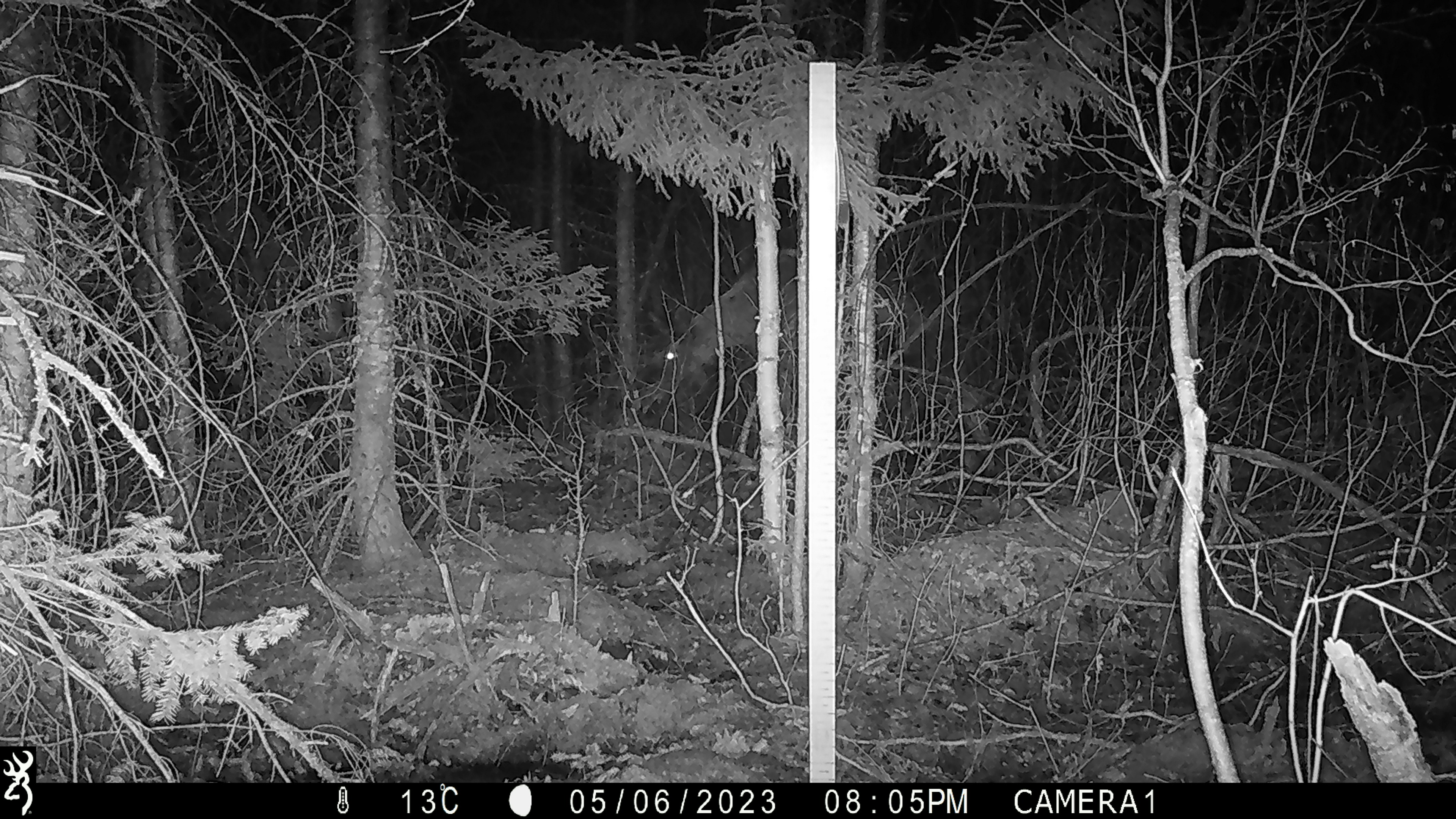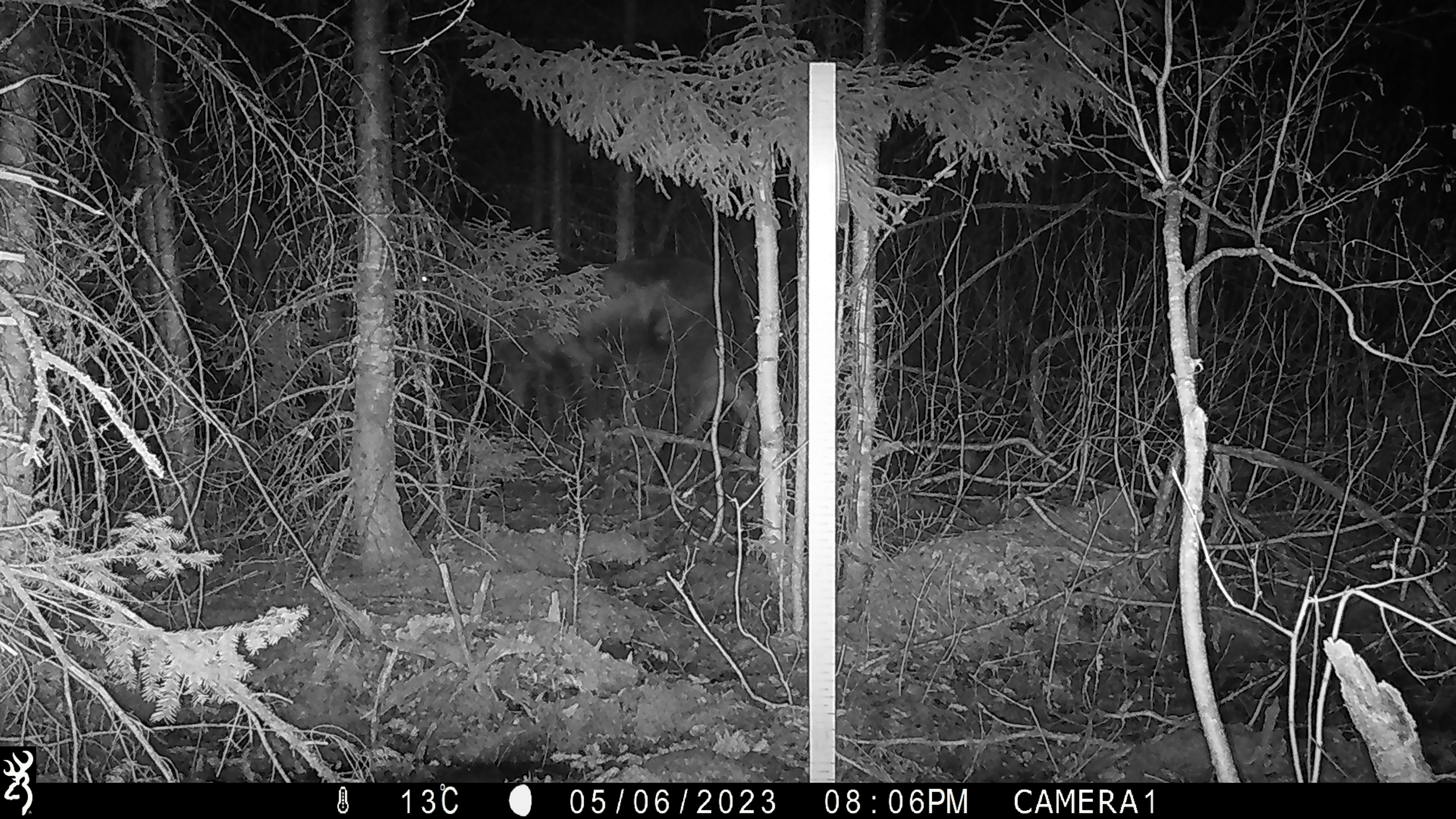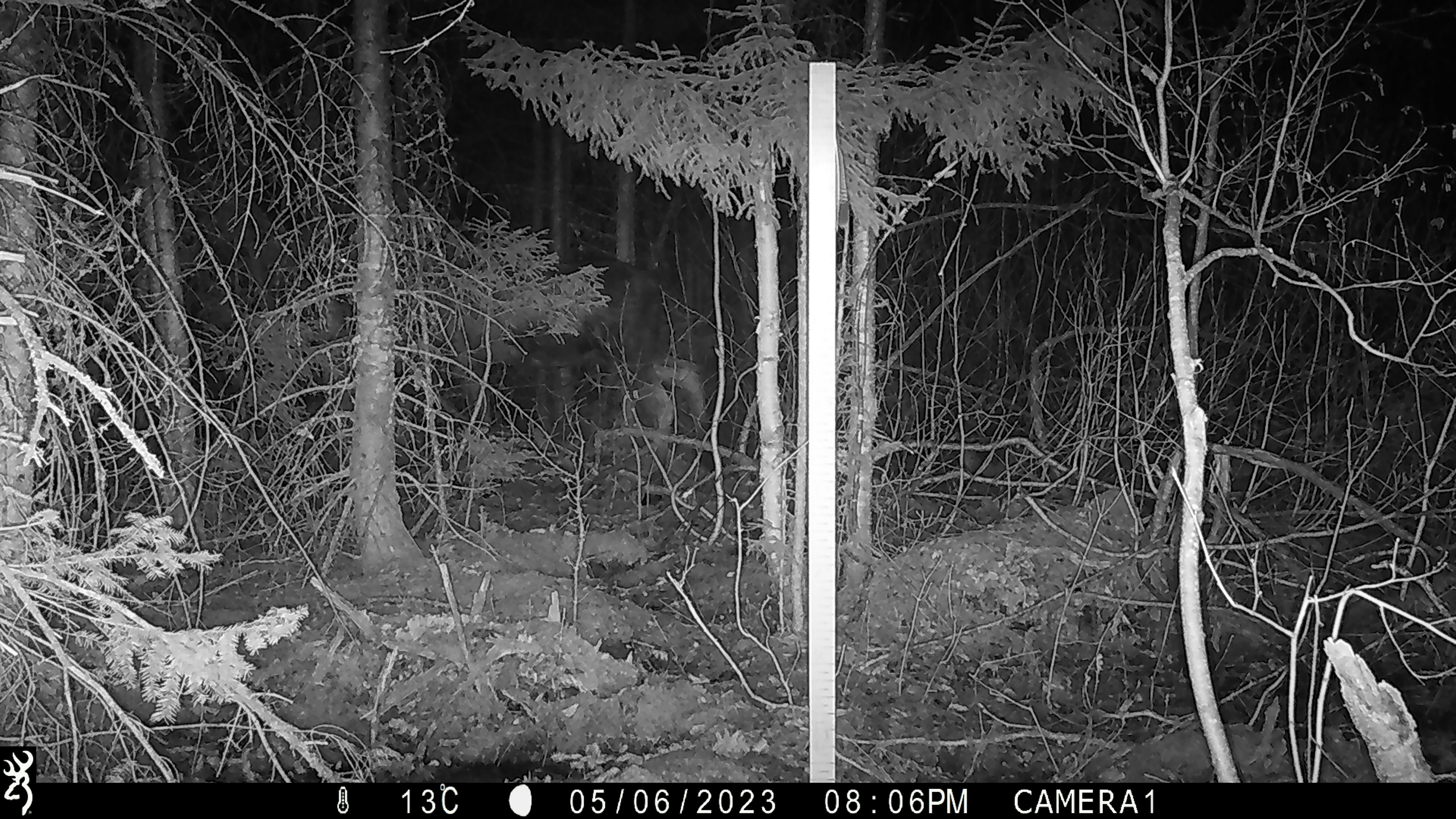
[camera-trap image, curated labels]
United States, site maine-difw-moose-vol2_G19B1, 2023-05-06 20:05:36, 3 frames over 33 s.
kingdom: Animalia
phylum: Chordata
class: Mammalia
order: Artiodactyla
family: Cervidae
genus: Alces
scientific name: Alces alces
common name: moose